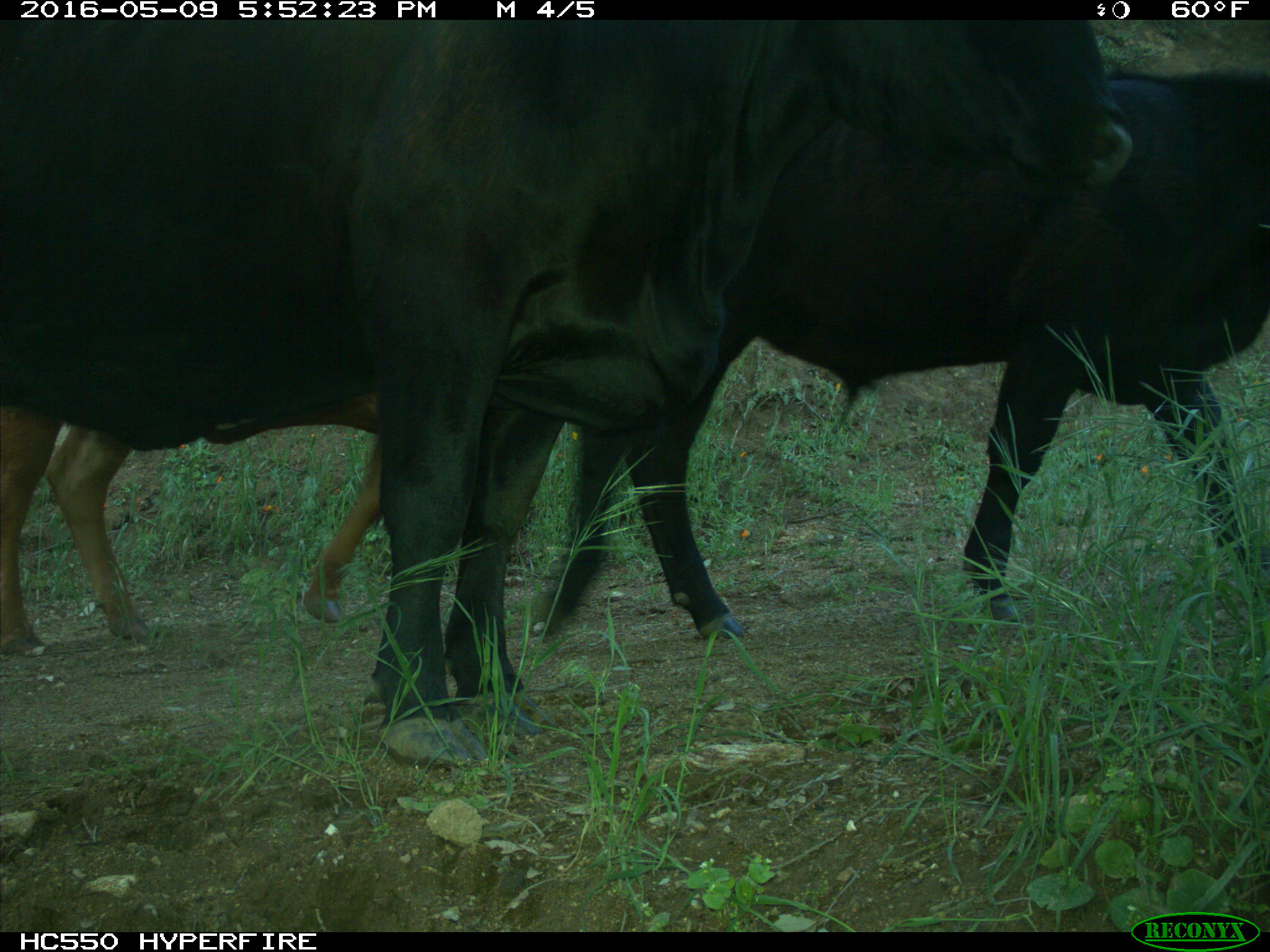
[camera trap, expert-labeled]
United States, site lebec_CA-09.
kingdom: Animalia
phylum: Chordata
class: Mammalia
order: Artiodactyla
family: Bovidae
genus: Bos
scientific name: Bos taurus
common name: domestic cow